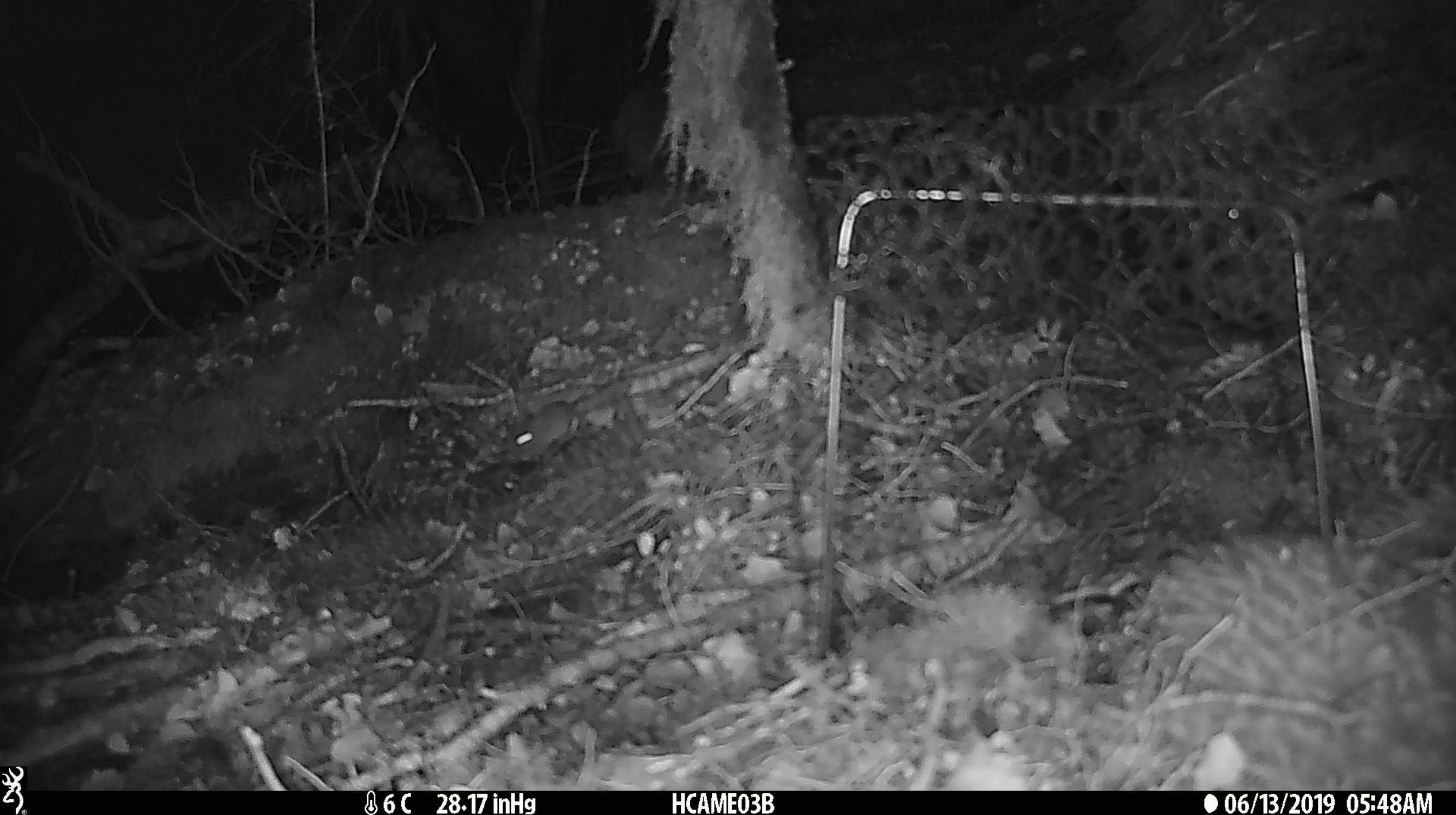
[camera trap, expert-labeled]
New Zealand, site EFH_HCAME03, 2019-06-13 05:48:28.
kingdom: Animalia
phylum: Chordata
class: Mammalia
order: Rodentia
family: Muridae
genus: Mus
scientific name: Mus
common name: mouse